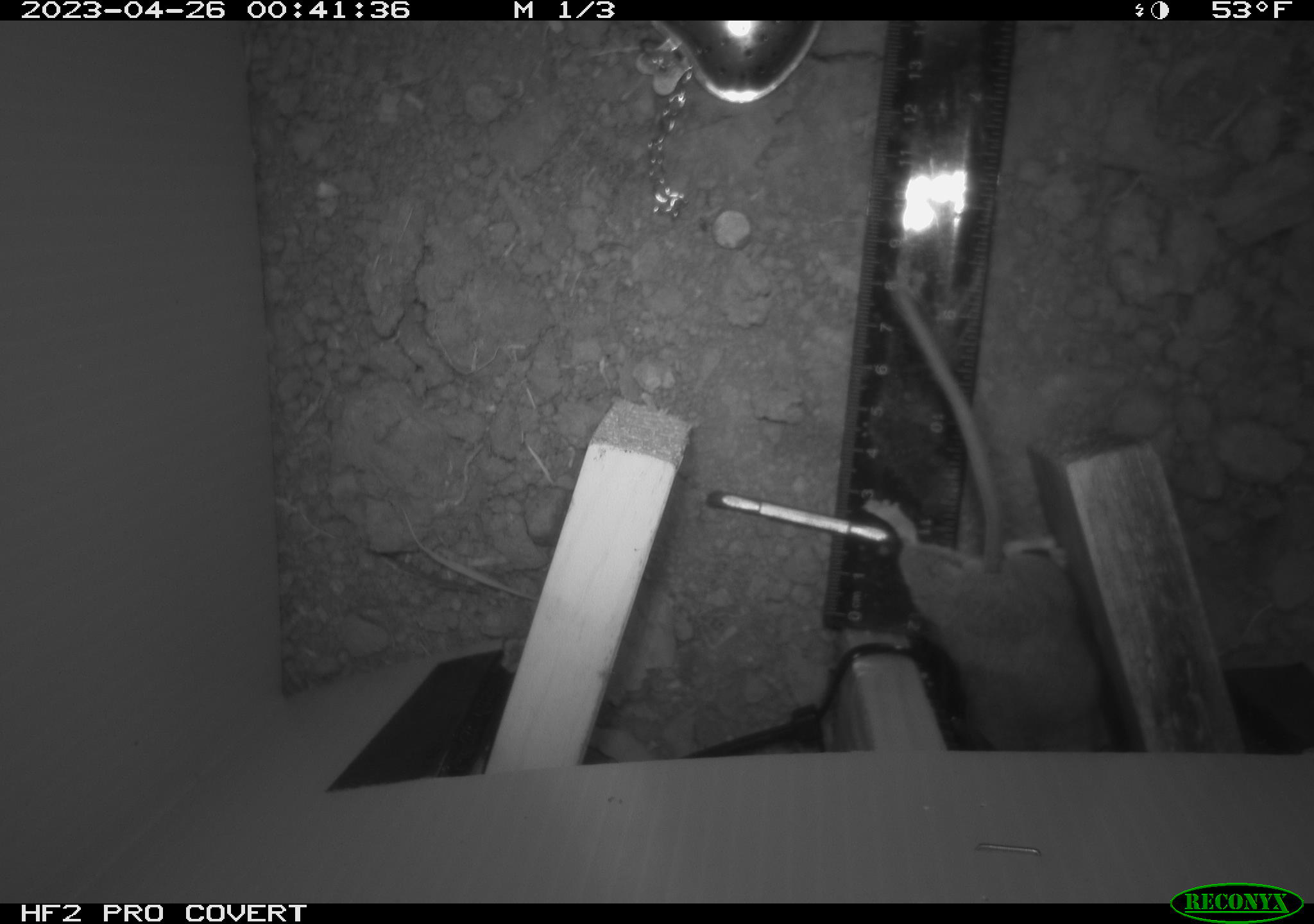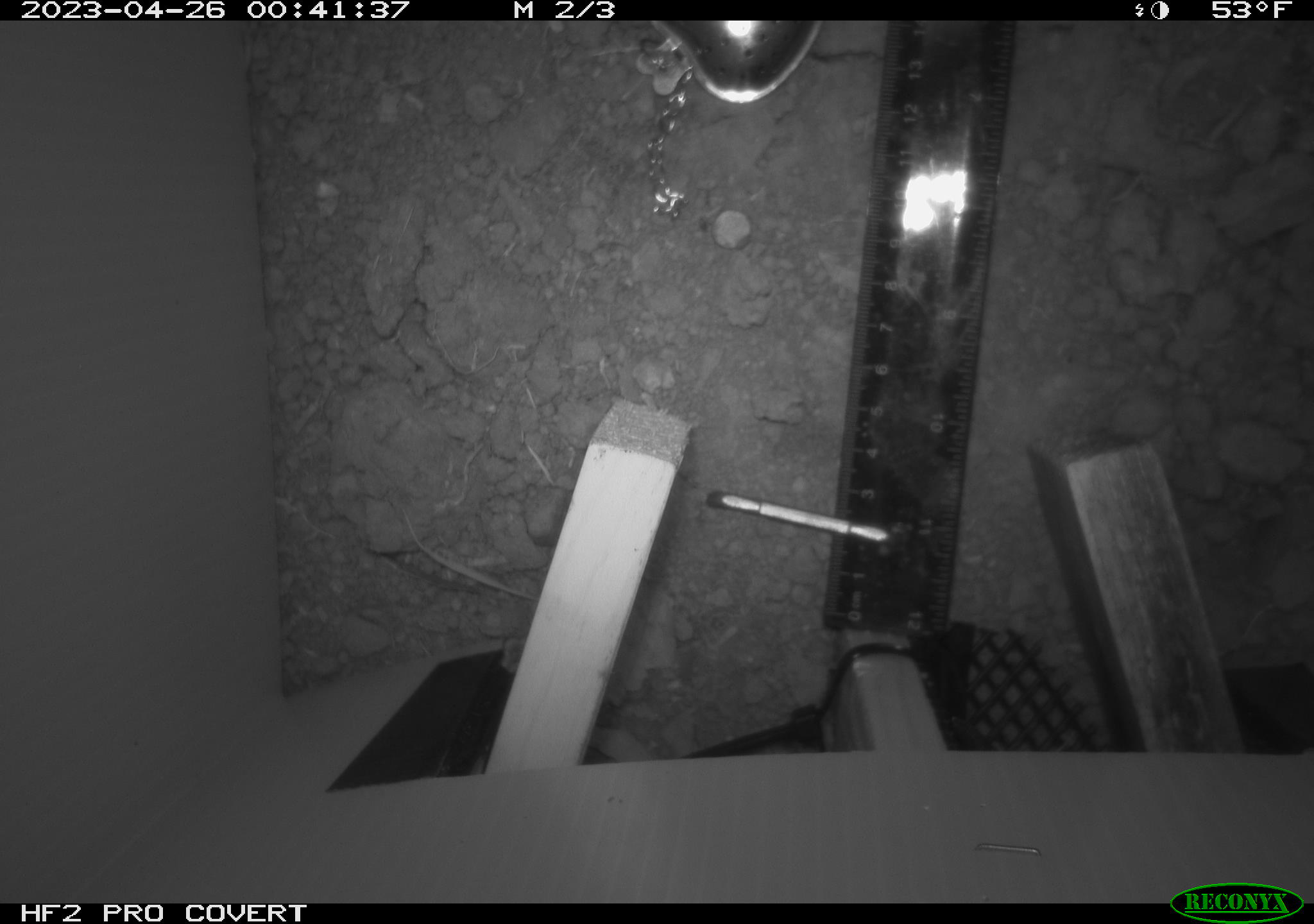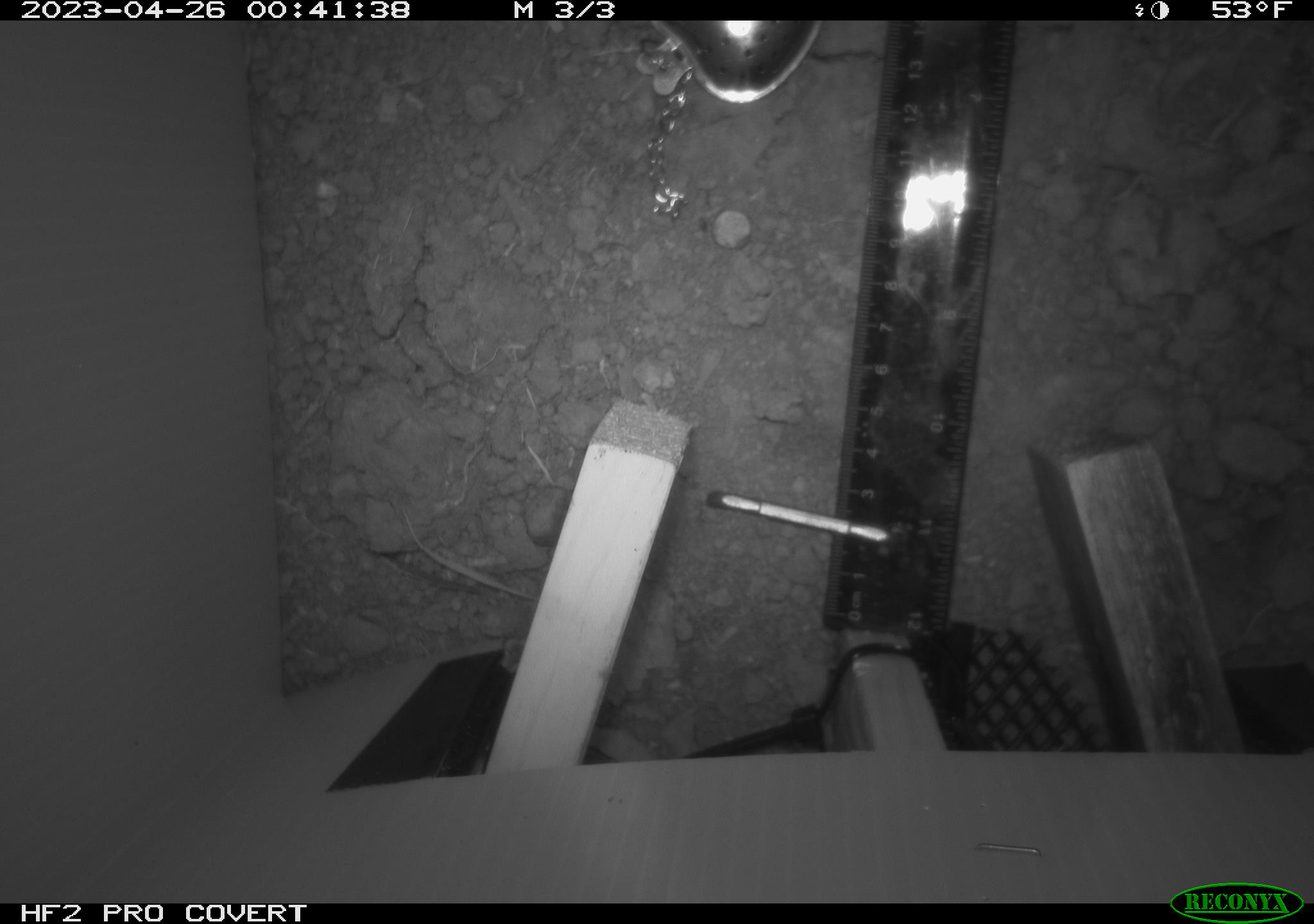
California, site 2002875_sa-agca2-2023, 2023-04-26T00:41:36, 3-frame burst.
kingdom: Animalia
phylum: Chordata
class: Mammalia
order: Rodentia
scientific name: Rodentia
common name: mouse species